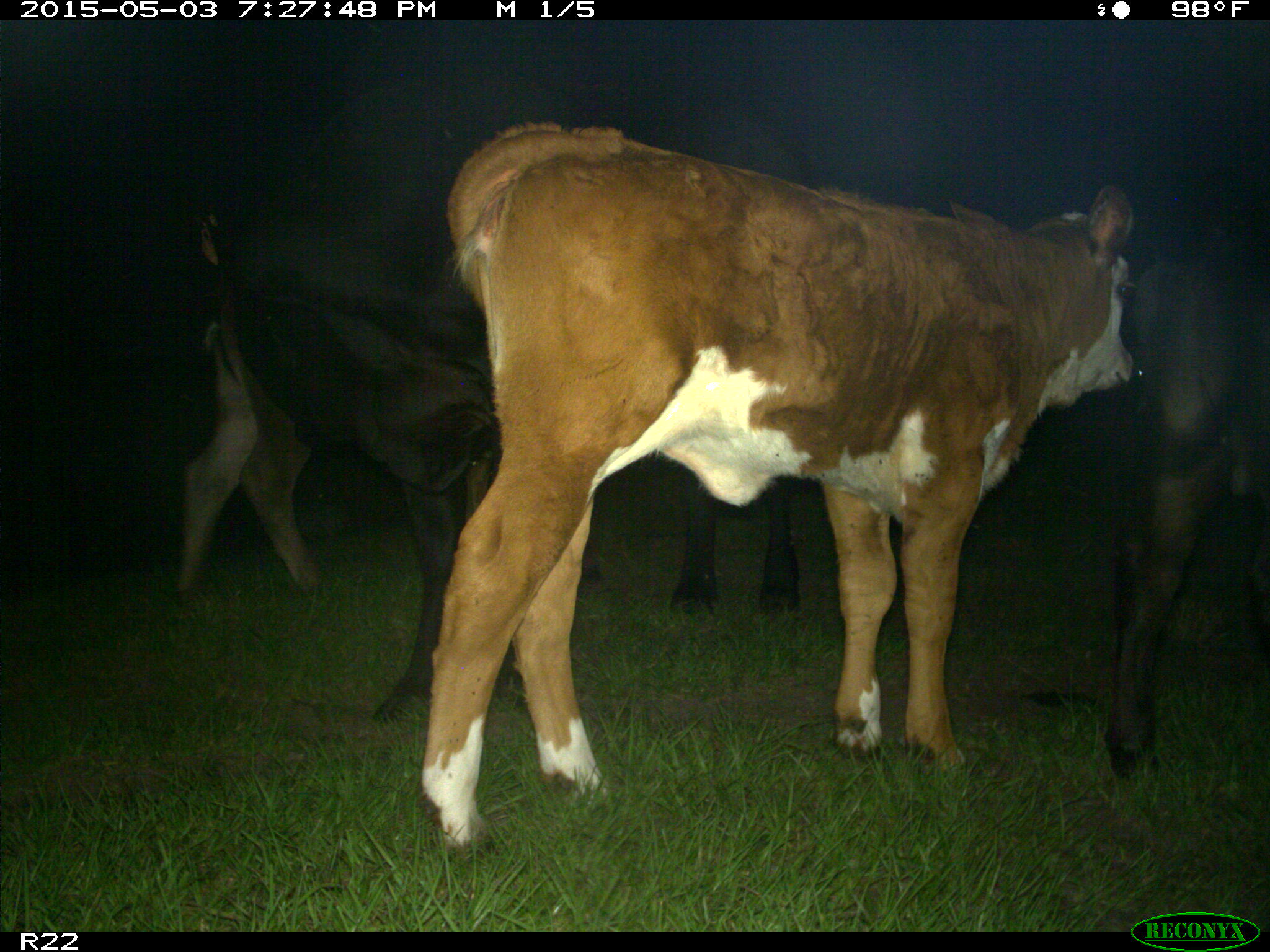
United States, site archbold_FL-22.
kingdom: Animalia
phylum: Chordata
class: Mammalia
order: Artiodactyla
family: Bovidae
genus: Bos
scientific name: Bos taurus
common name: domestic cow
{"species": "Bos taurus (domestic cow)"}